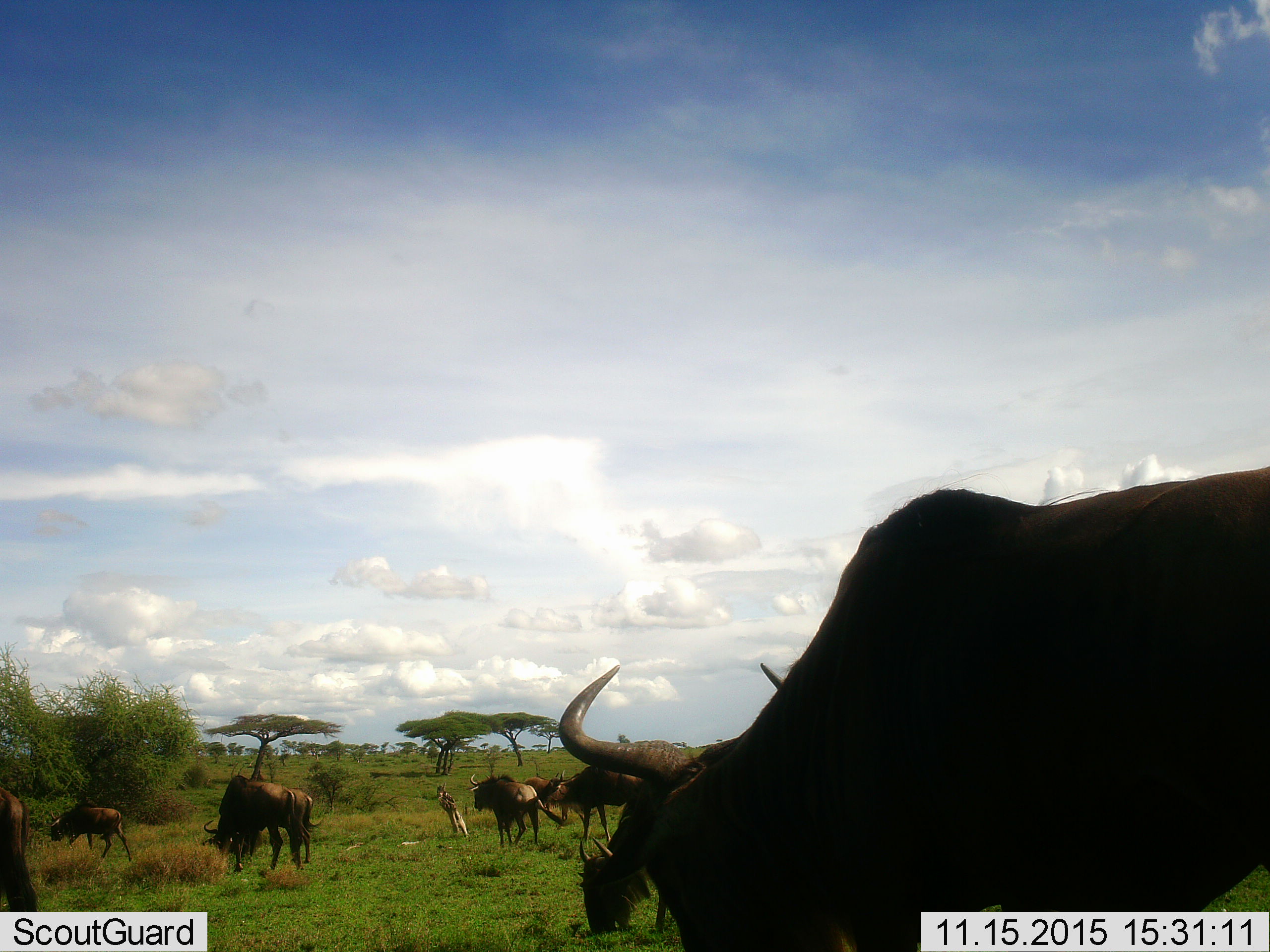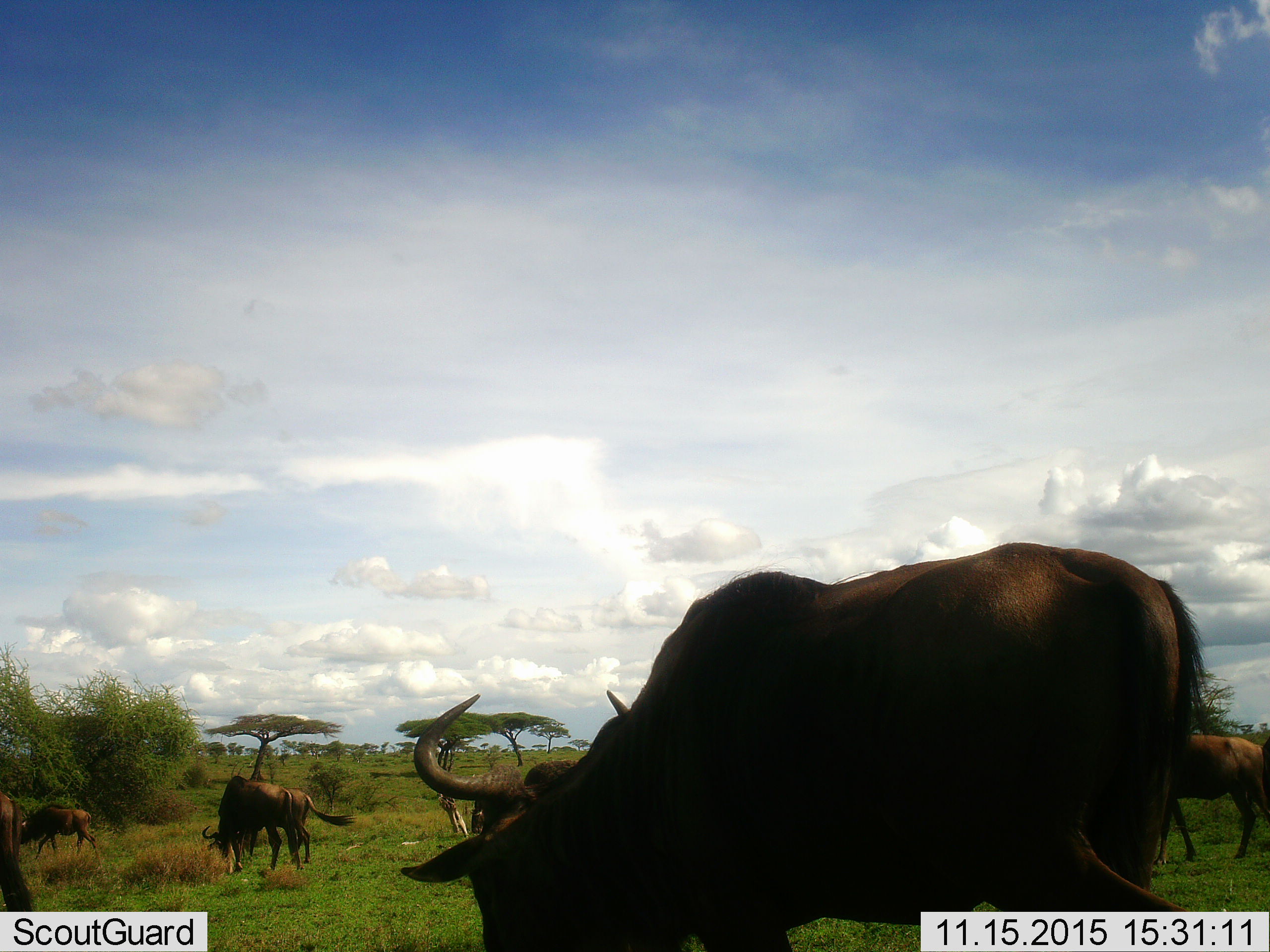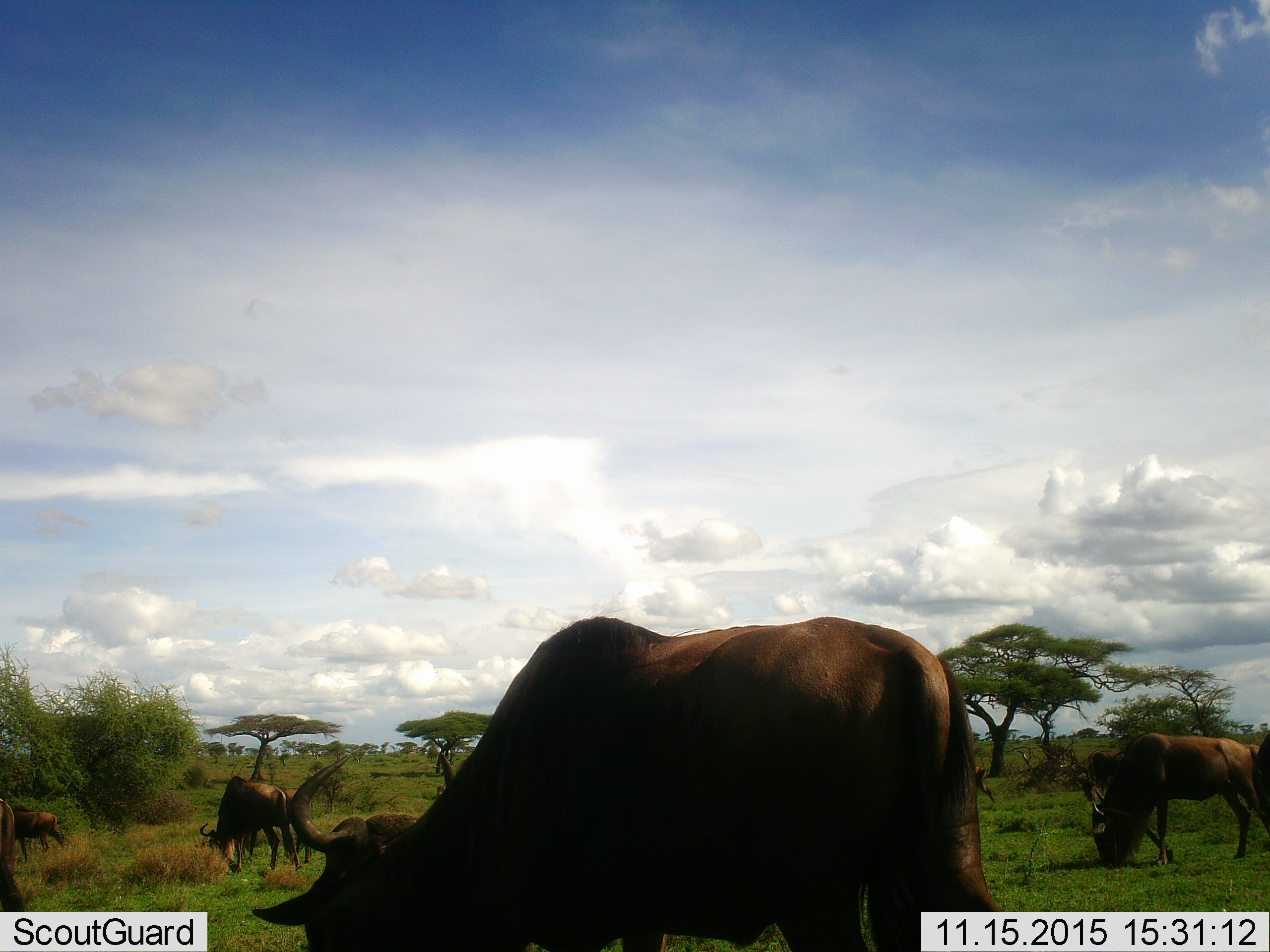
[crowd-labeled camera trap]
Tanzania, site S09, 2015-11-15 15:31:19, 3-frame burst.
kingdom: Animalia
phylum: Chordata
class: Mammalia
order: Artiodactyla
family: Bovidae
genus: Connochaetes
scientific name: Connochaetes taurinus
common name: blue wildebeest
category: wildebeest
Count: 11-50.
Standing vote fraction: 43%.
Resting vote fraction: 0%.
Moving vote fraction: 86%.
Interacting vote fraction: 0%.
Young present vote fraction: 0%.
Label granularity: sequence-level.